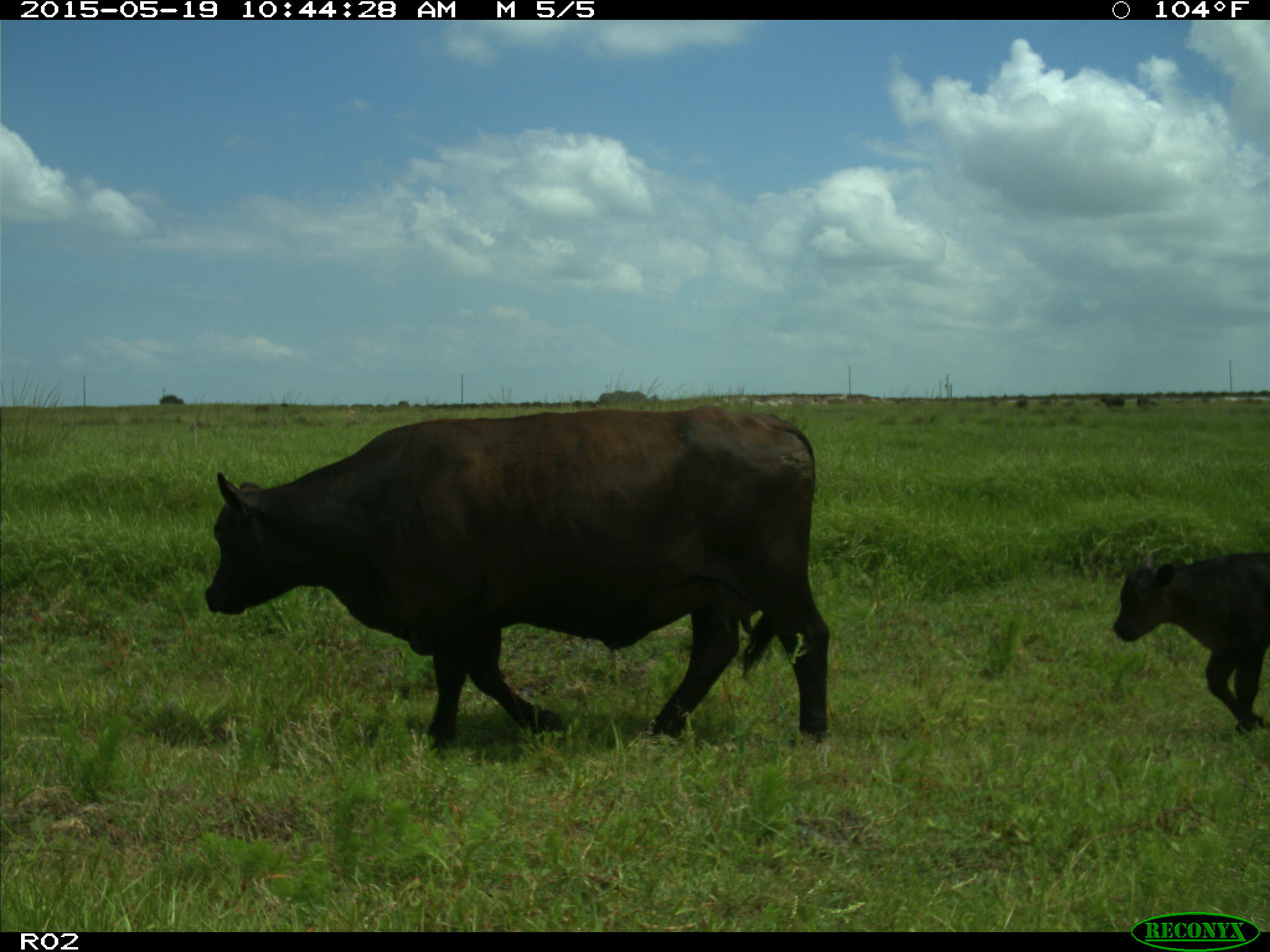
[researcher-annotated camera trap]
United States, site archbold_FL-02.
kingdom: Animalia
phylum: Chordata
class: Mammalia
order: Artiodactyla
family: Bovidae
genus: Bos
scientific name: Bos taurus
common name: domestic cow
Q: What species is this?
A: Bos taurus (domestic cow).